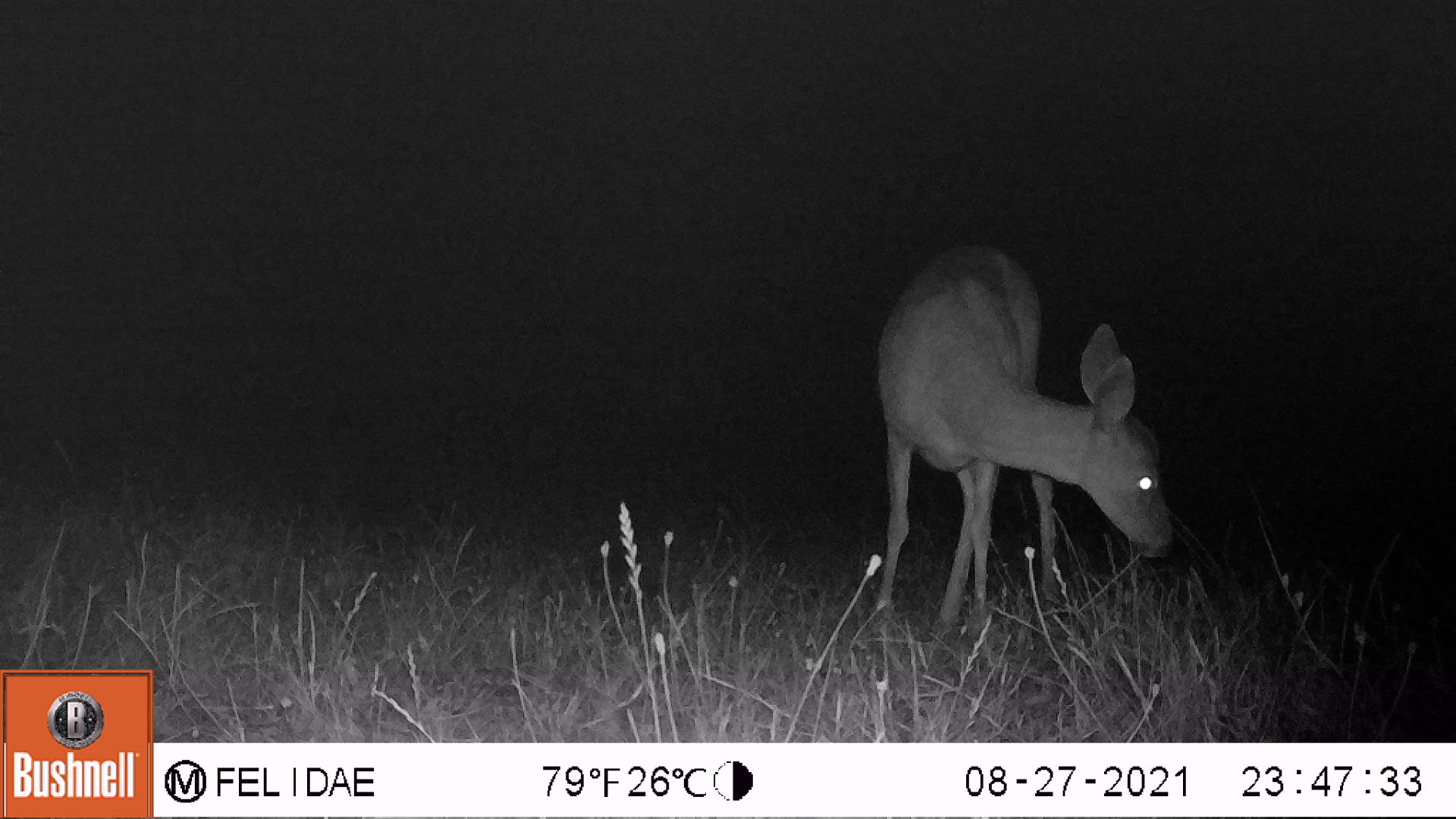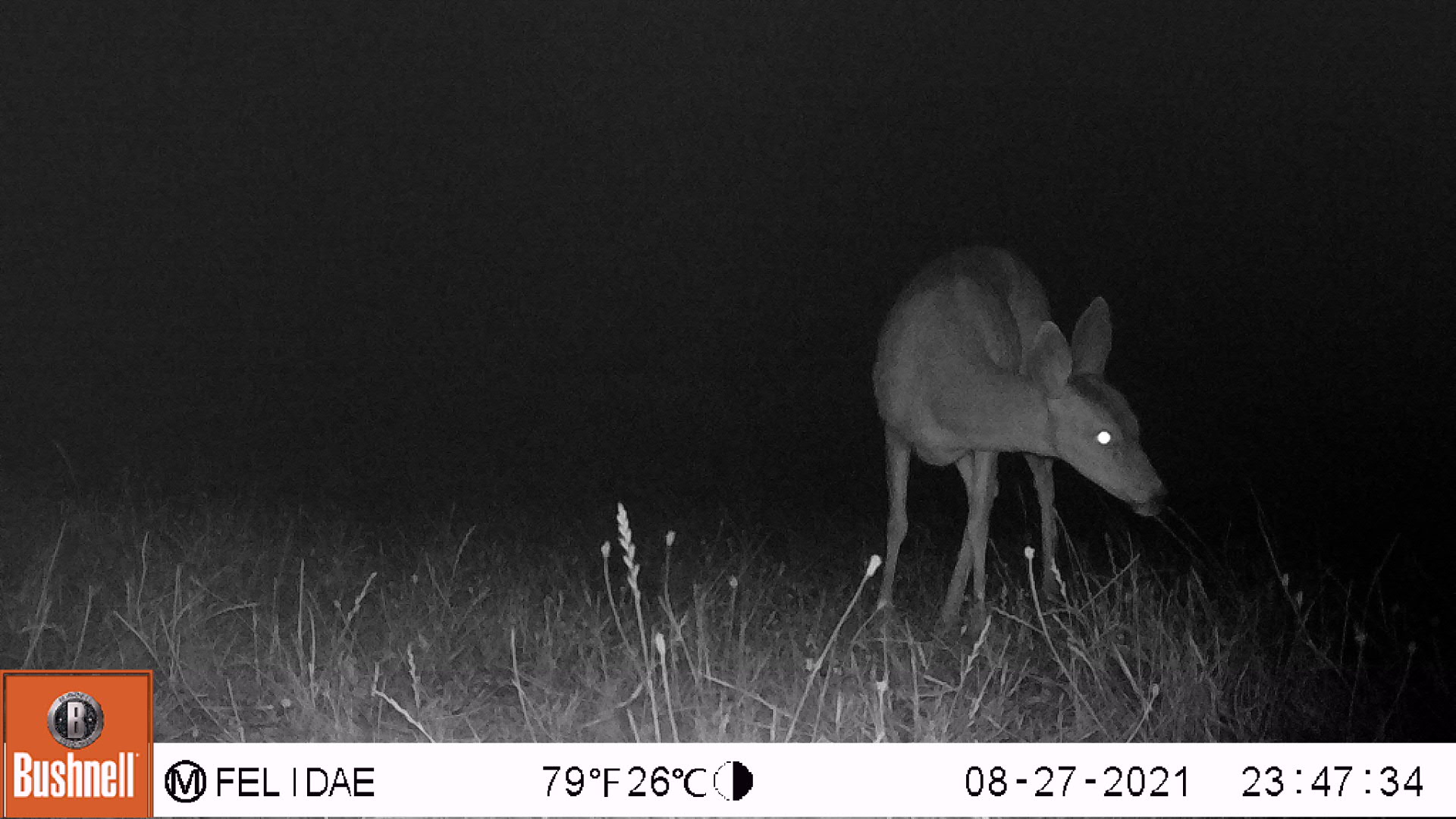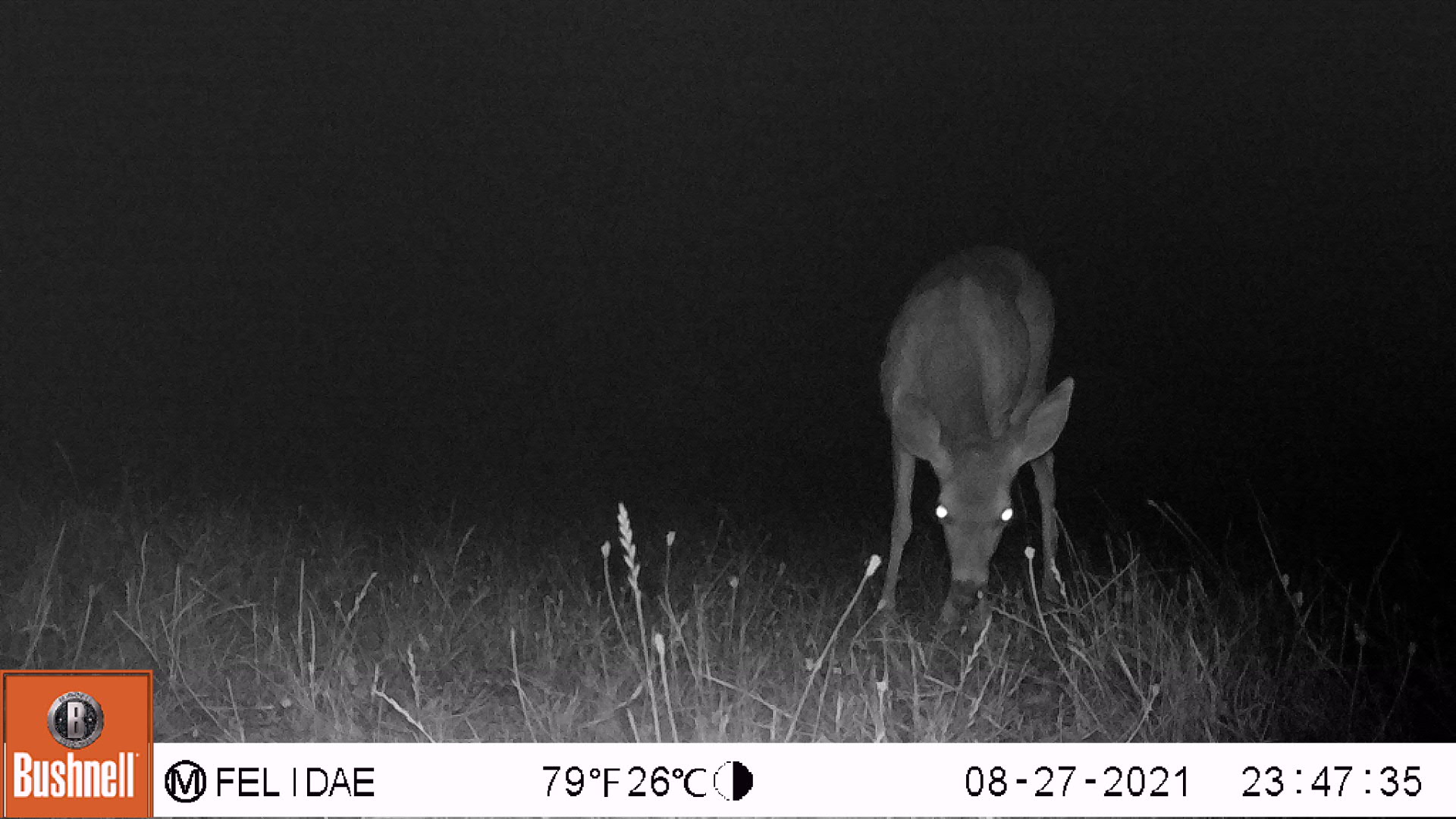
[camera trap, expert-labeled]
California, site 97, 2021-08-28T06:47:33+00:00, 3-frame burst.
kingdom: Animalia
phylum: Chordata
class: Mammalia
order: Artiodactyla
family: Cervidae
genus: Odocoileus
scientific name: Odocoileus hemionus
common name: mule deer